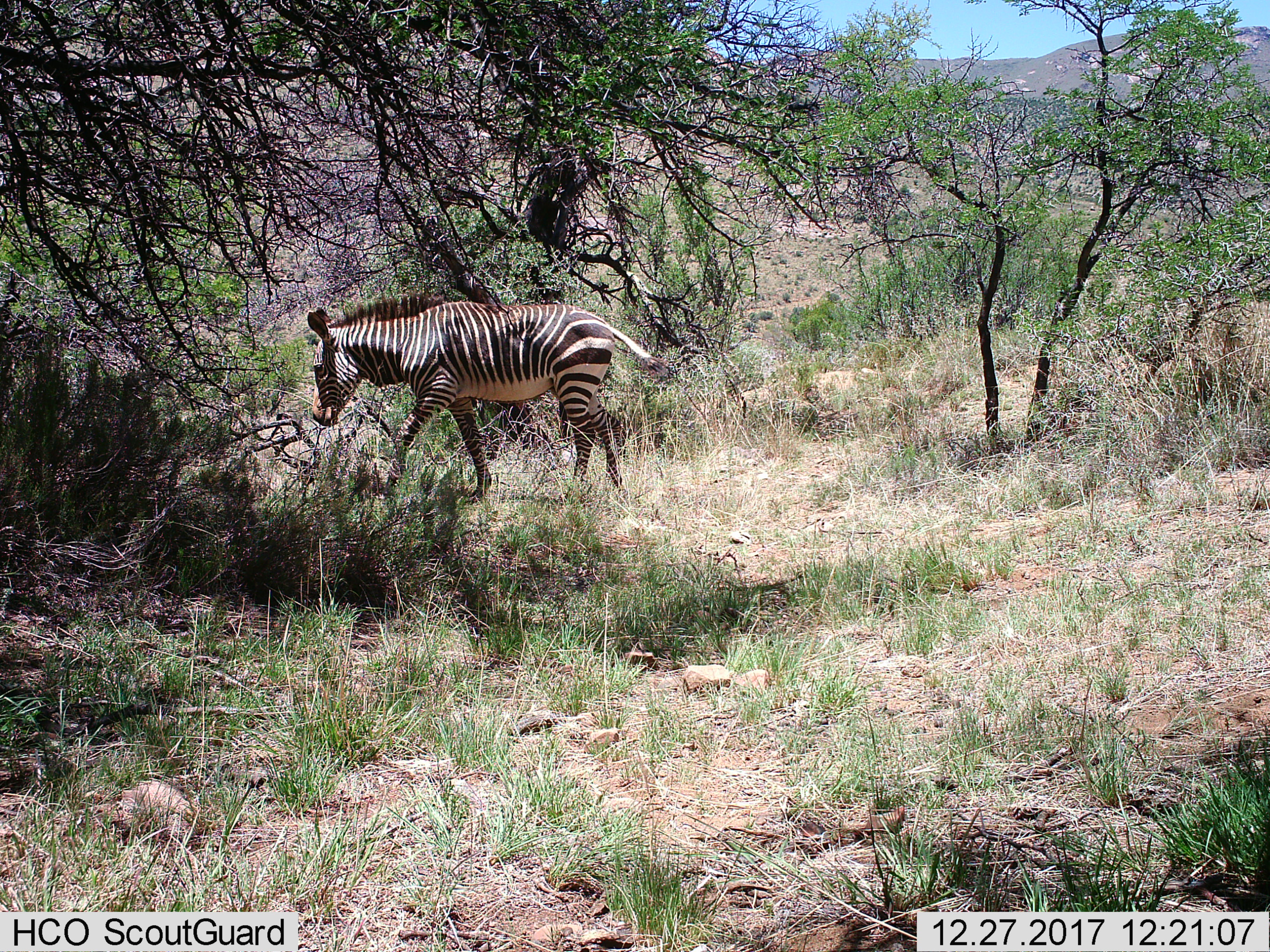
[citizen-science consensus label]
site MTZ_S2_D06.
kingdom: Animalia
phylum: Chordata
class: Mammalia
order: Perissodactyla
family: Equidae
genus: Equus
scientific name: Equus zebra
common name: mountain zebra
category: zebramountain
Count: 1.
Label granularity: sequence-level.